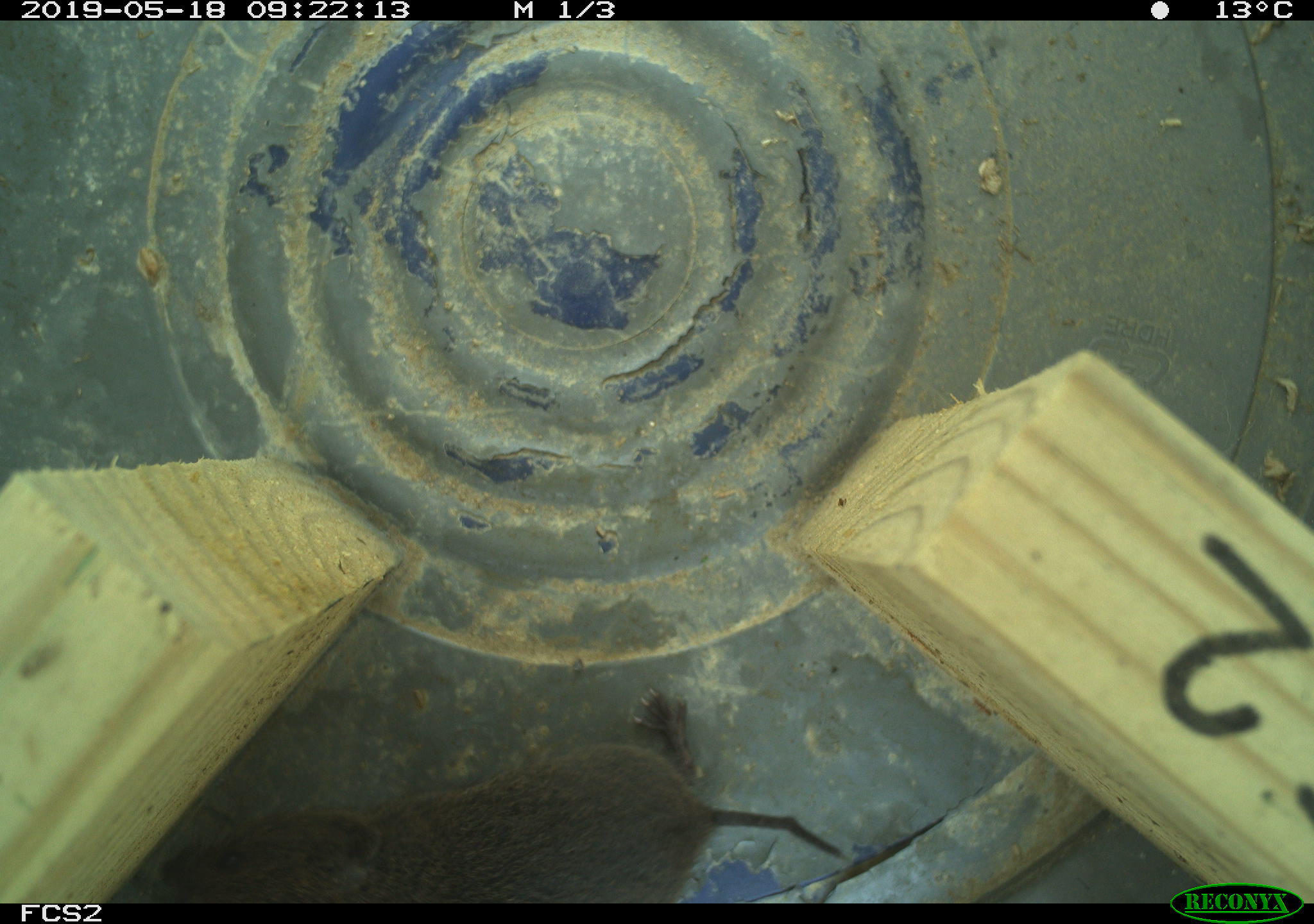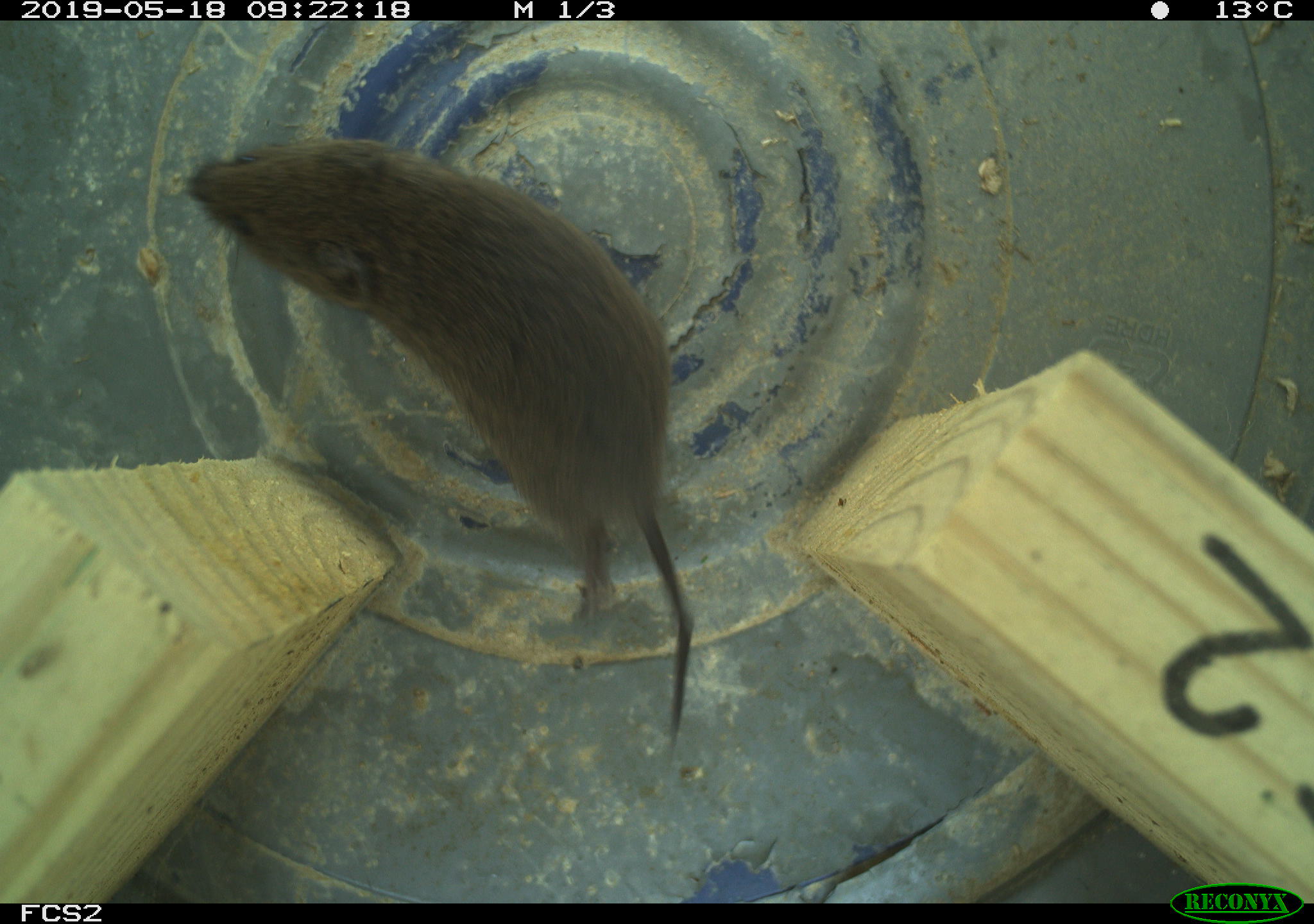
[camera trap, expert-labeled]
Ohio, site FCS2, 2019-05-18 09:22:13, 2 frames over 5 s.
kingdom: Animalia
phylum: Chordata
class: Mammalia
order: Rodentia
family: Cricetidae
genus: Microtus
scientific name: Microtus pennsylvanicus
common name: meadow vole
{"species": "meadow vole (Microtus pennsylvanicus)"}